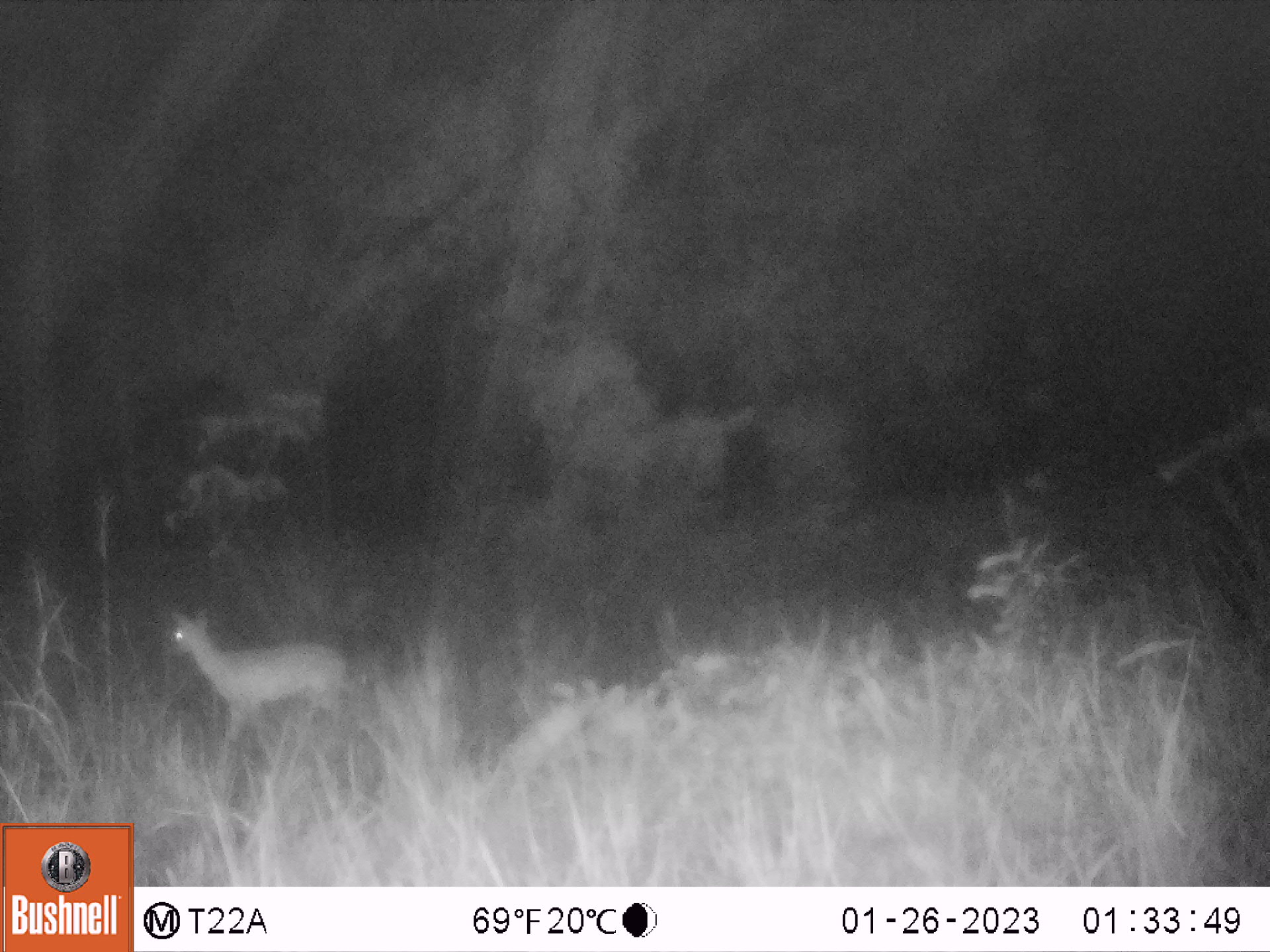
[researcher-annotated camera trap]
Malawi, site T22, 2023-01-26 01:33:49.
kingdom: Animalia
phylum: Chordata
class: Mammalia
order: Artiodactyla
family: Bovidae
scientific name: Antilopinae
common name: small antelope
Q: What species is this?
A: Small antelope (Antilopinae).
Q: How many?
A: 1.